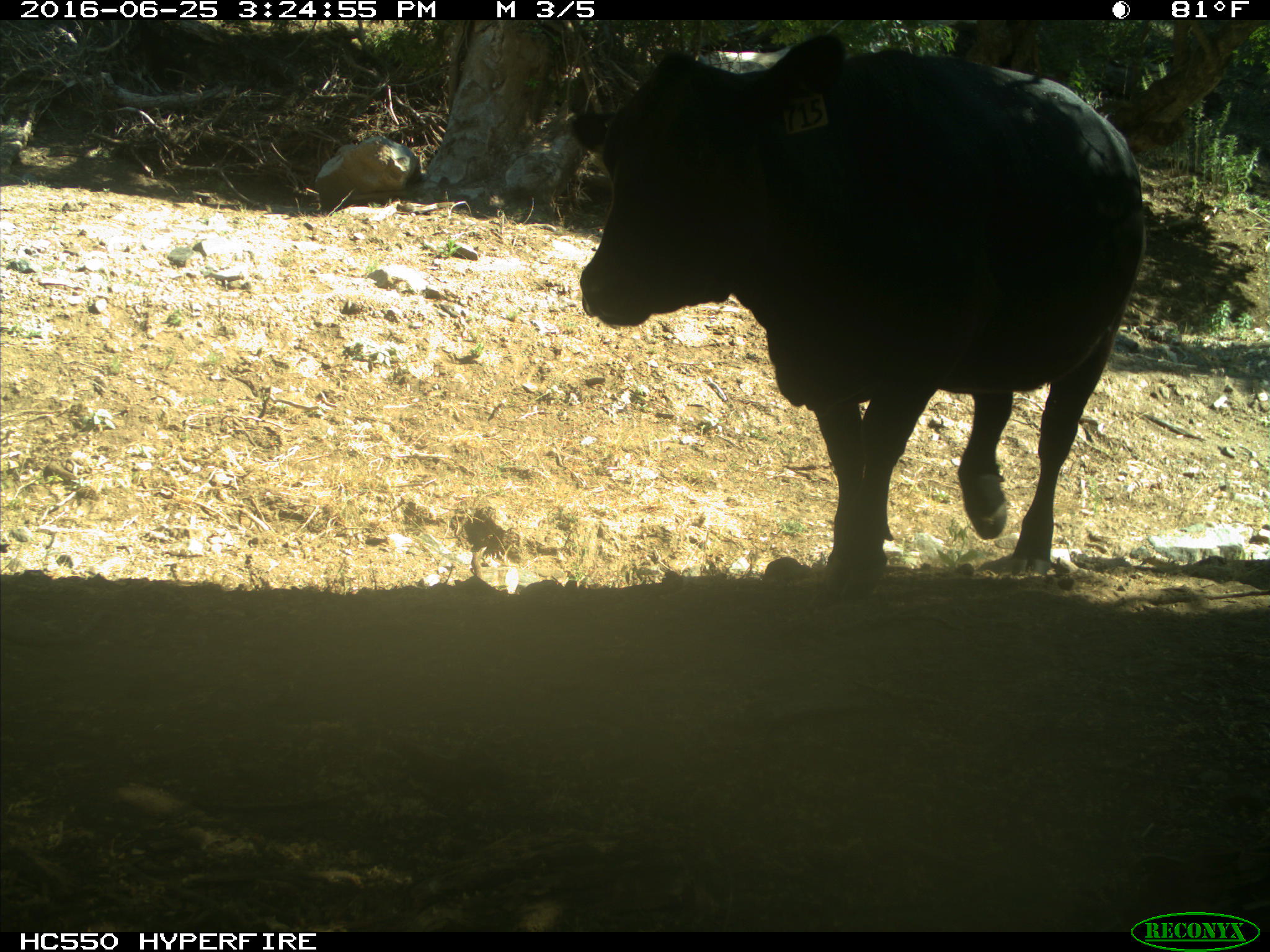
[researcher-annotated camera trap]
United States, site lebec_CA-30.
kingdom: Animalia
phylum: Chordata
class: Mammalia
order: Artiodactyla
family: Bovidae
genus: Bos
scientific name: Bos taurus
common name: domestic cow